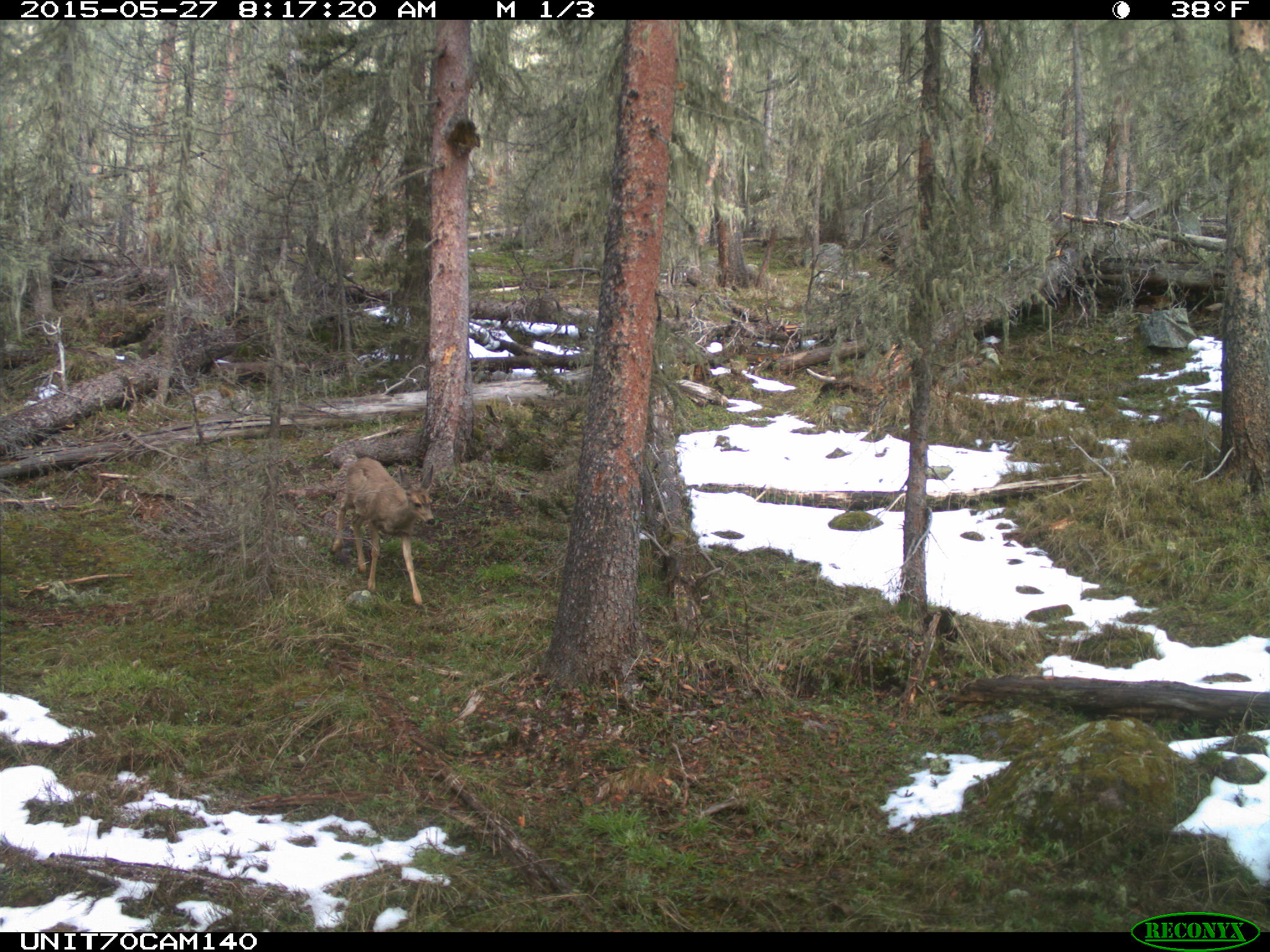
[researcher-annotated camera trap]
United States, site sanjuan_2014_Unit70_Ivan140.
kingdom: Animalia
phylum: Chordata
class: Mammalia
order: Artiodactyla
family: Cervidae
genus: Odocoileus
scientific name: Odocoileus hemionus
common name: mule deer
Odocoileus hemionus (mule deer).